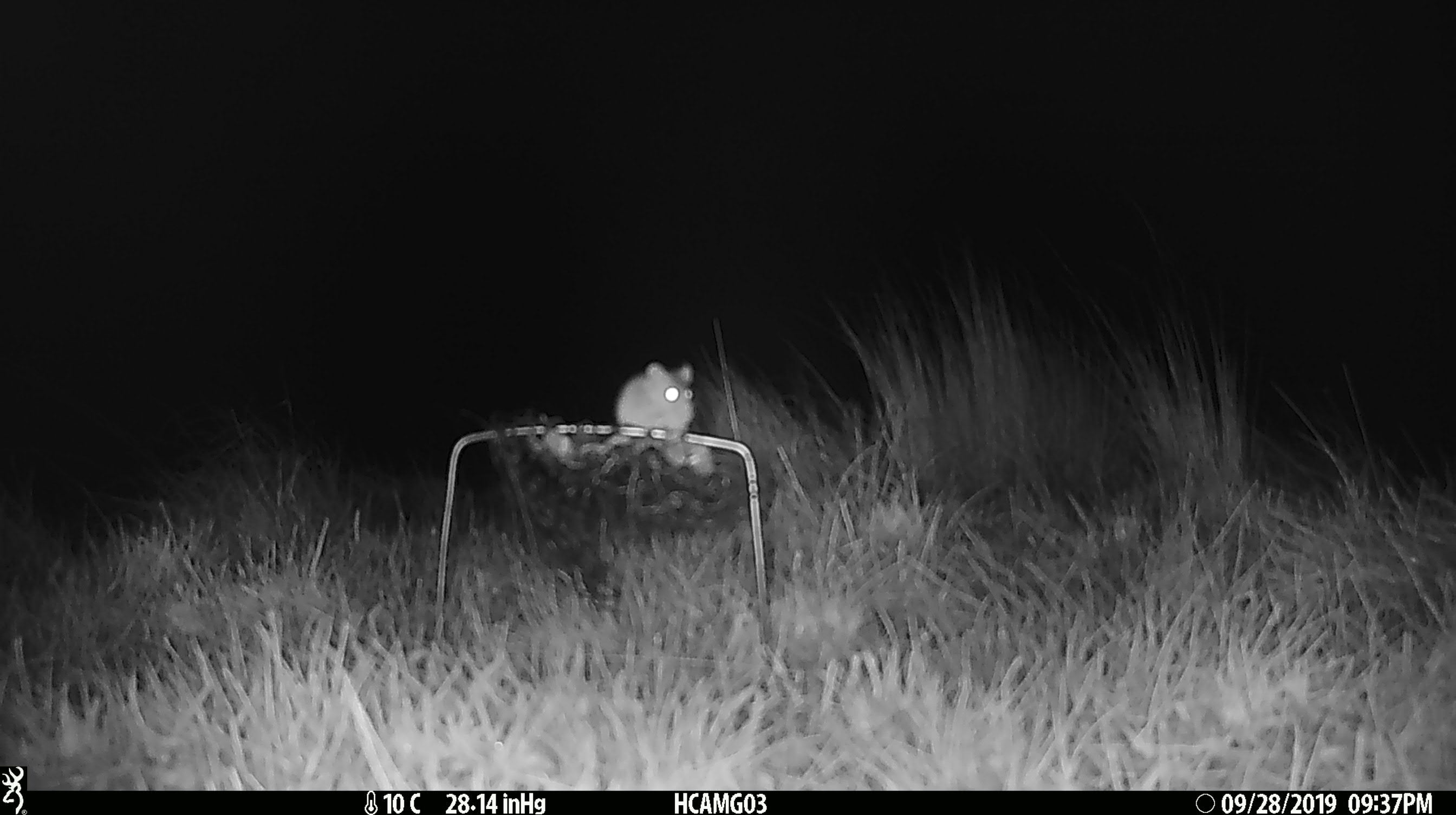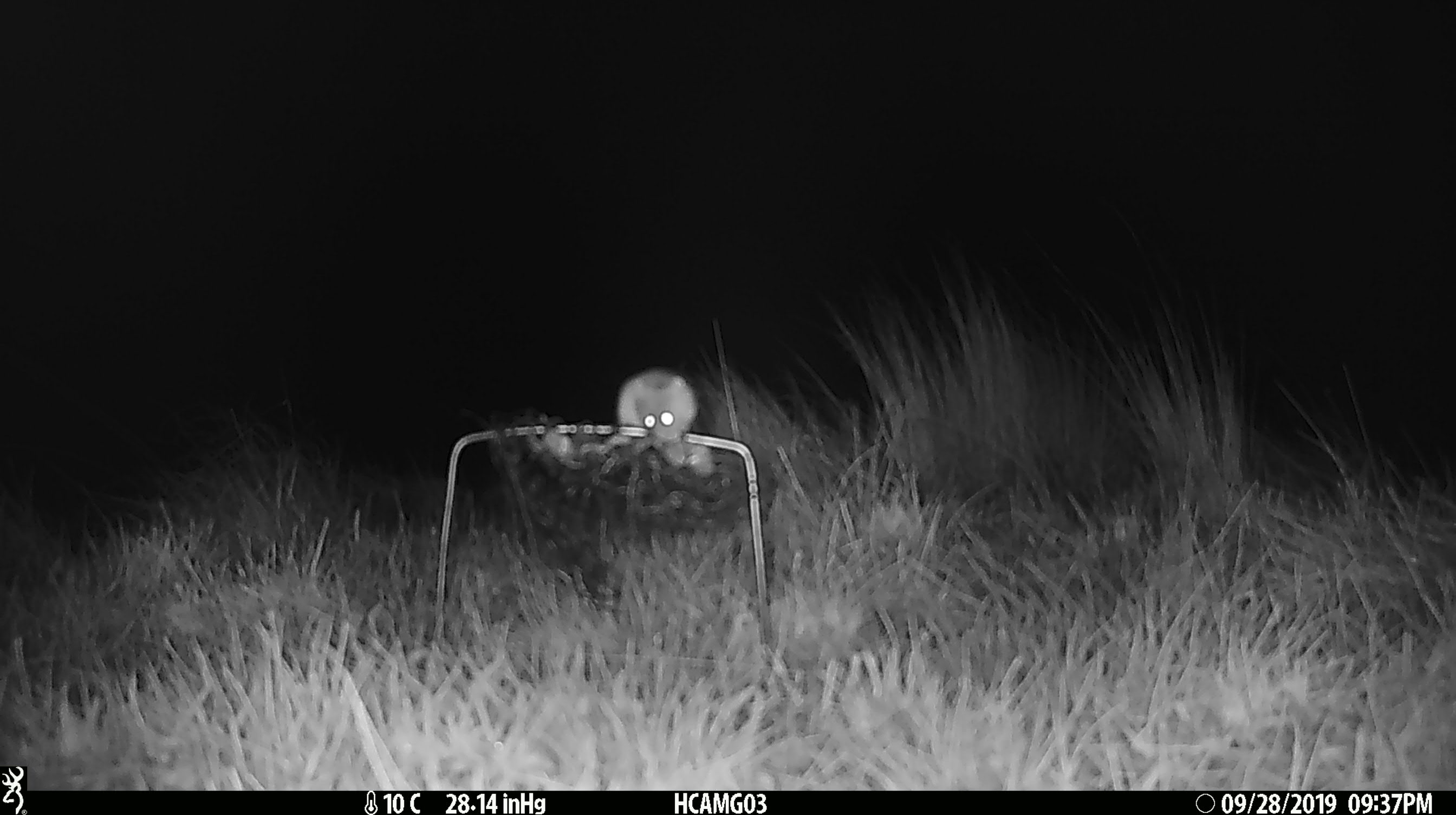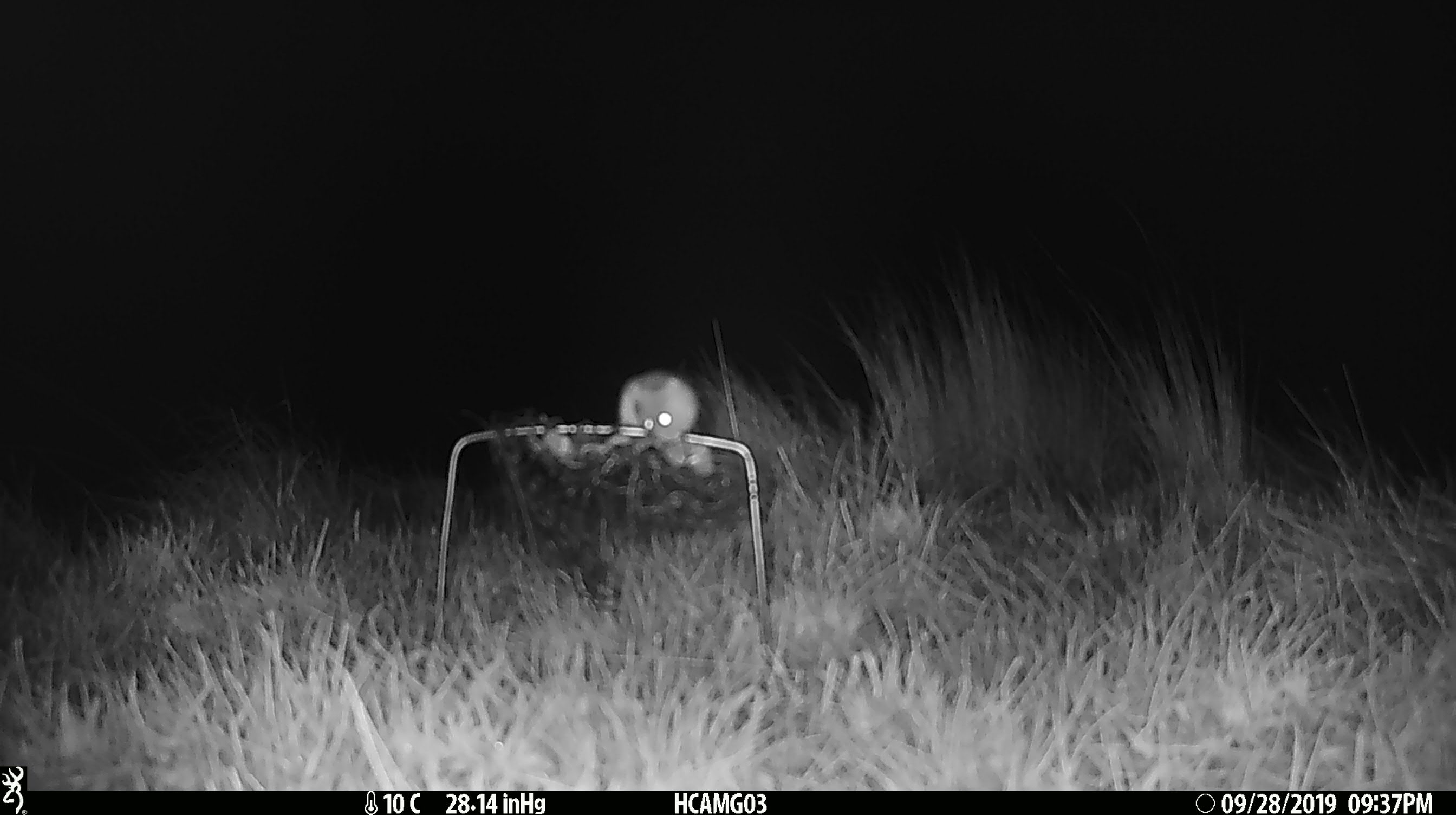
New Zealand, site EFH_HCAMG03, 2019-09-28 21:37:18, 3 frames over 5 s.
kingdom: Animalia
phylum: Chordata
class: Mammalia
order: Rodentia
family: Muridae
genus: Mus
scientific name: Mus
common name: mouse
Mouse (Mus).